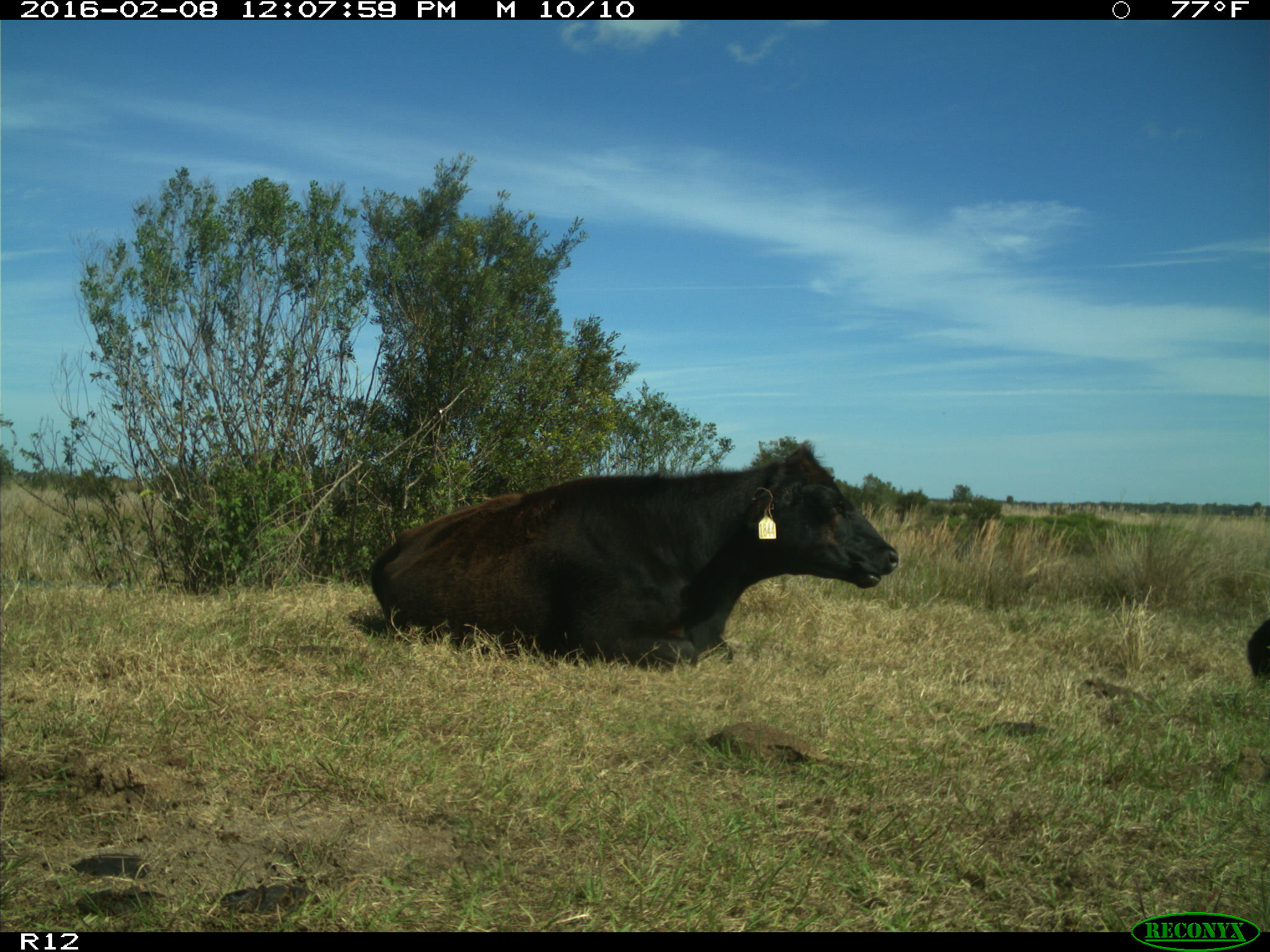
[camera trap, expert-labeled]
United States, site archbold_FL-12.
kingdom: Animalia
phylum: Chordata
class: Mammalia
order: Artiodactyla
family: Bovidae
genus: Bos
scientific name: Bos taurus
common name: domestic cow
Bos taurus (domestic cow).